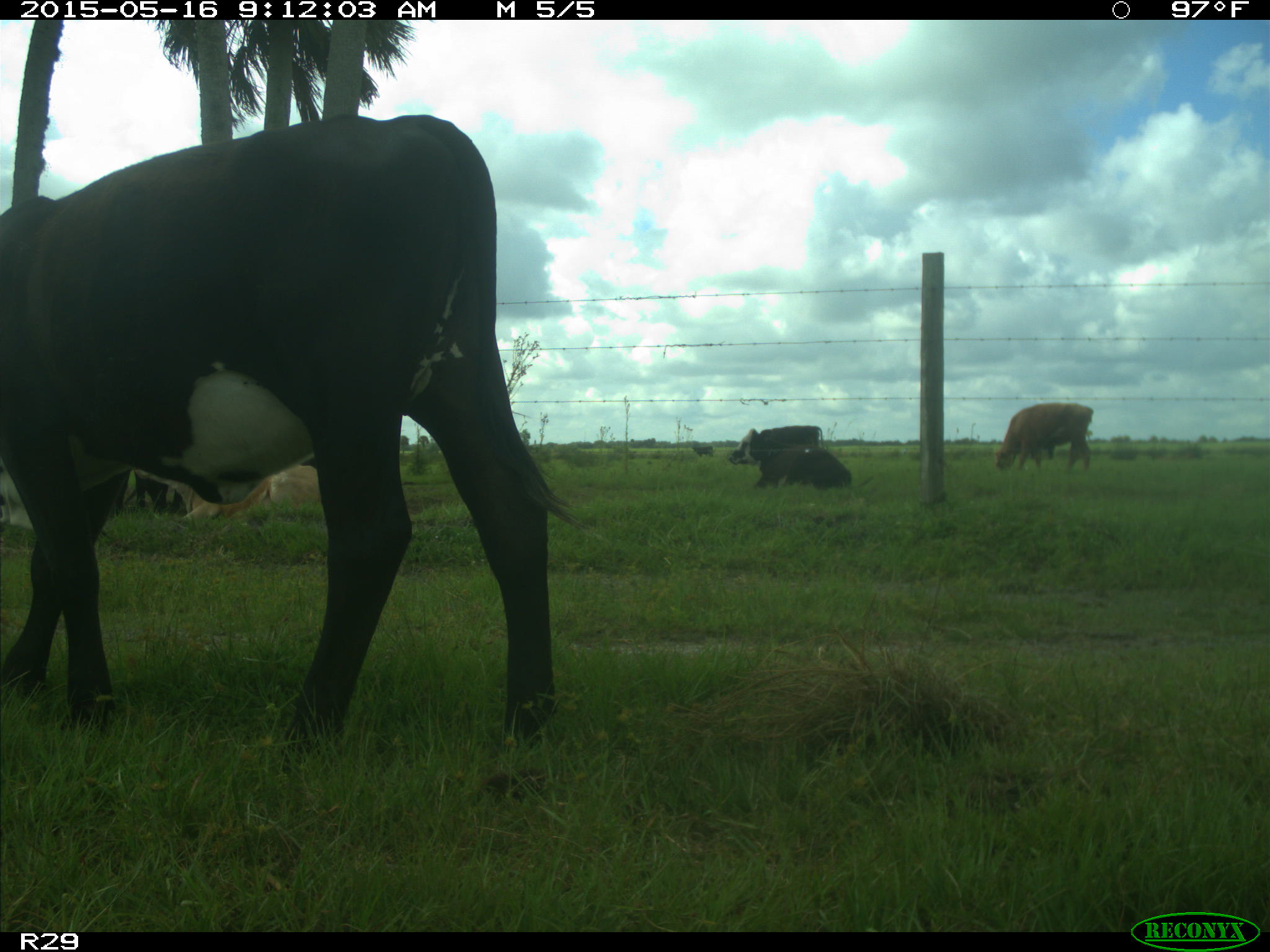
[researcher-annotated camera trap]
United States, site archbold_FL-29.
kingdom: Animalia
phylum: Chordata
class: Mammalia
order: Artiodactyla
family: Bovidae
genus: Bos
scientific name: Bos taurus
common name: domestic cow